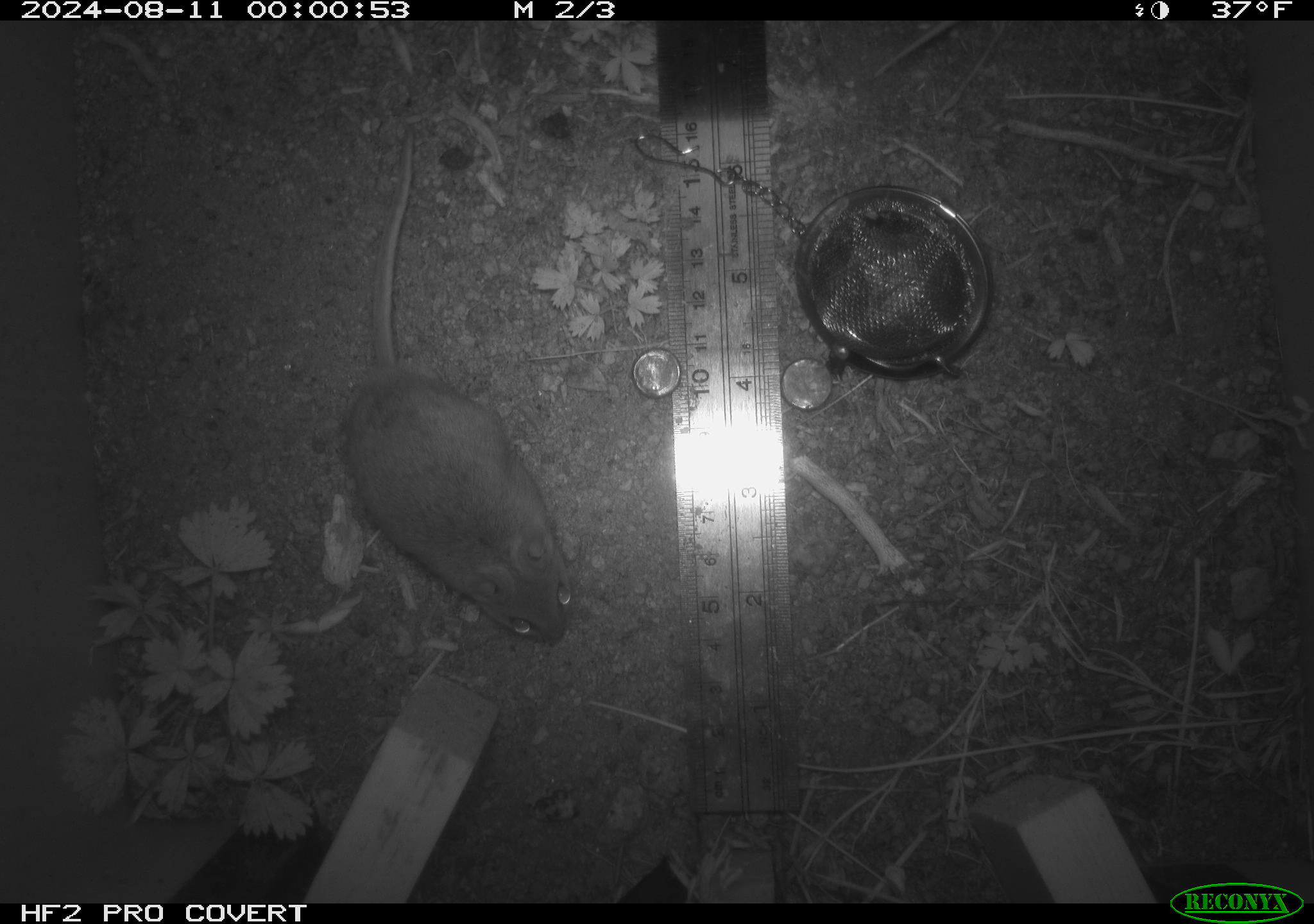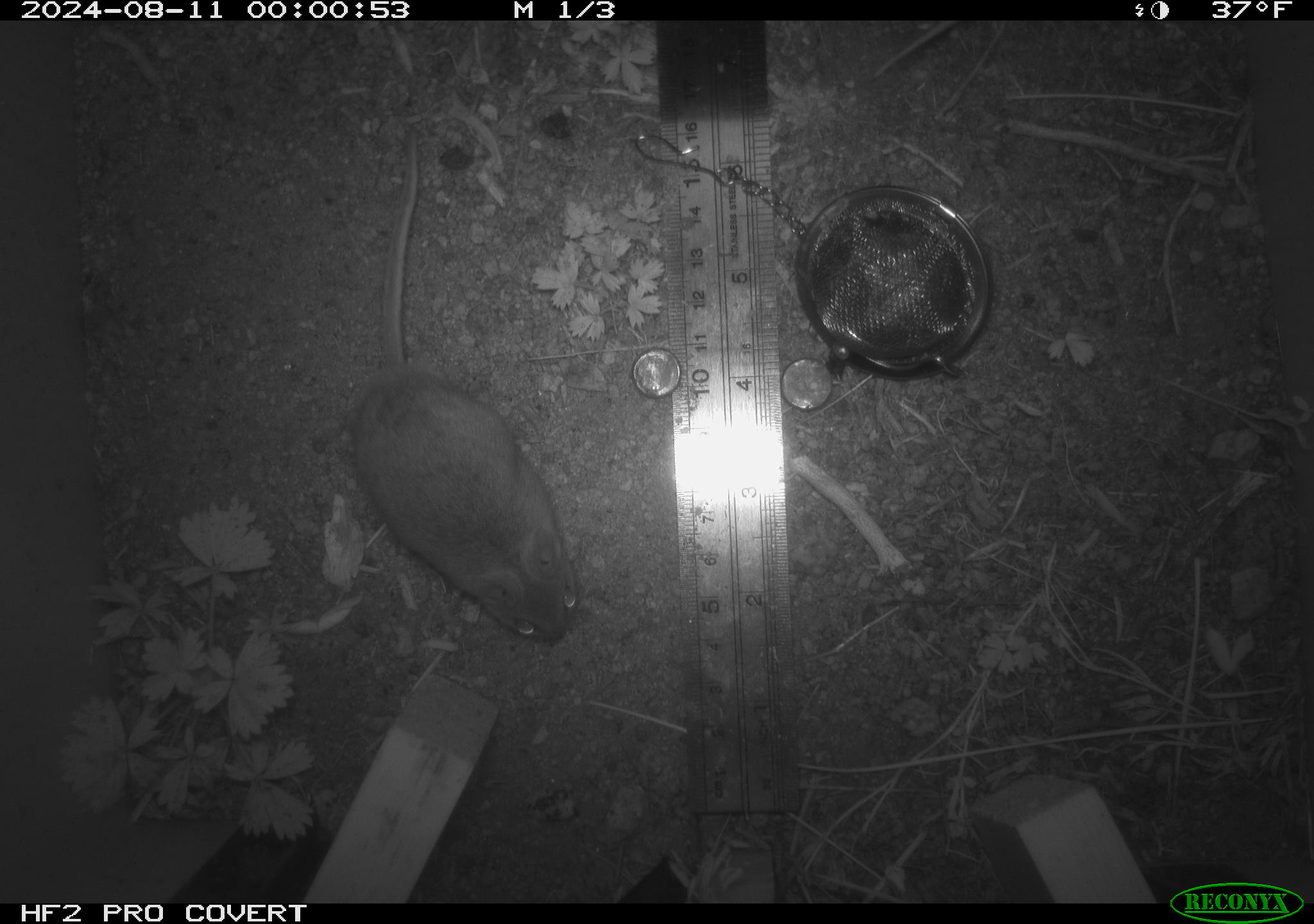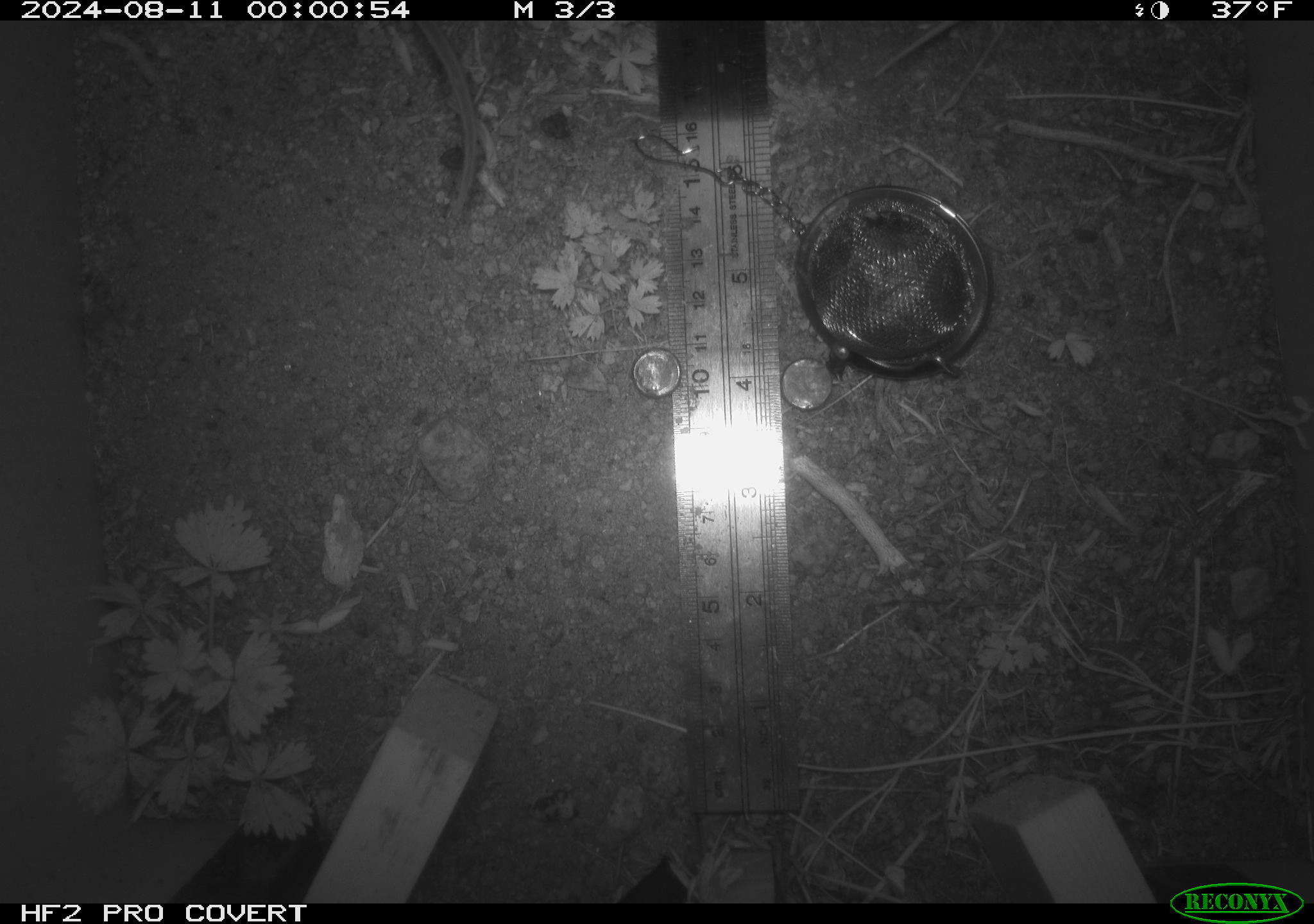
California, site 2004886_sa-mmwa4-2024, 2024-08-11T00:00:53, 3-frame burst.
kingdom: Animalia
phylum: Chordata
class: Mammalia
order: Rodentia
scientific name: Rodentia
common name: mouse species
Mouse species (Rodentia).